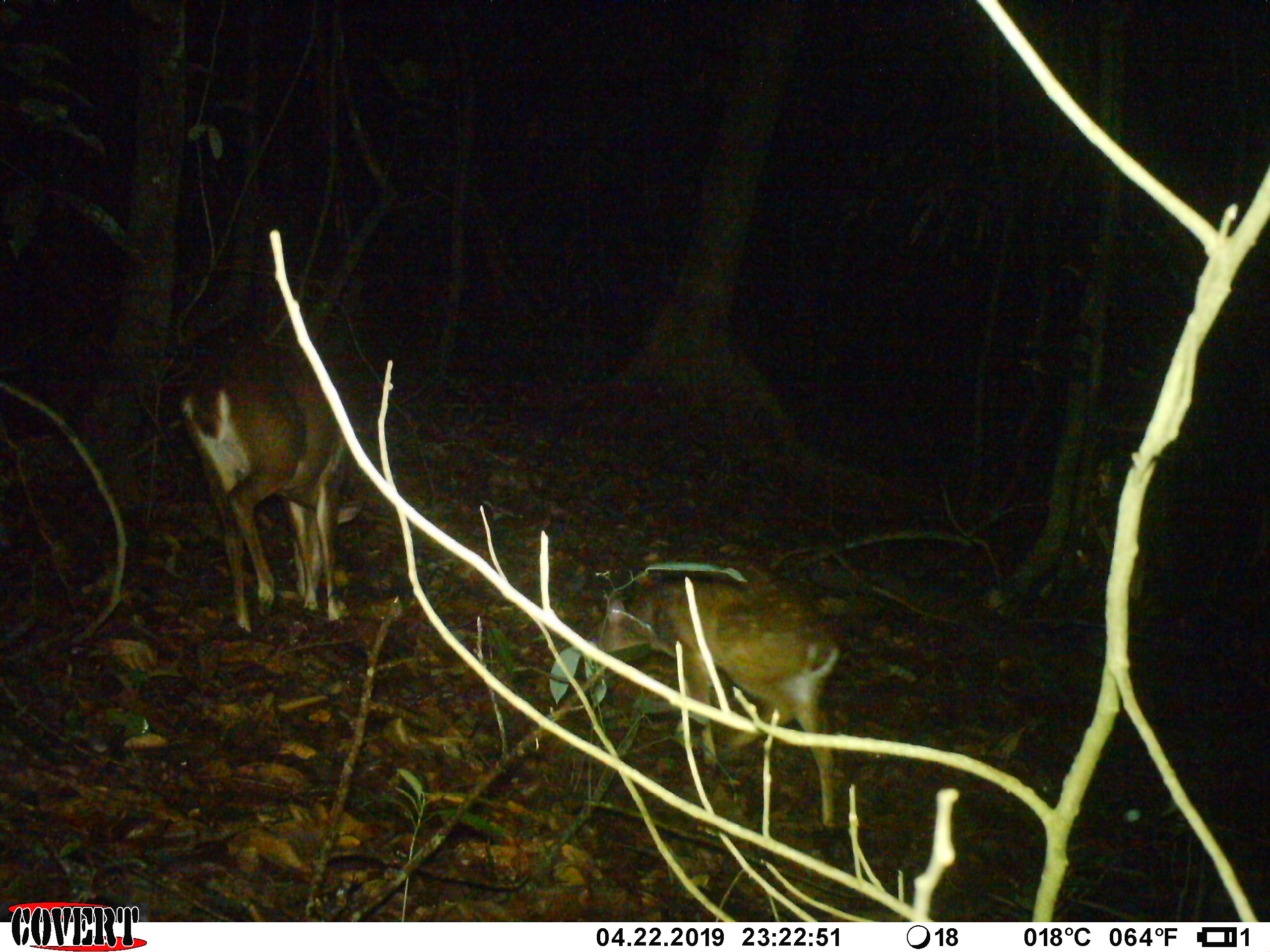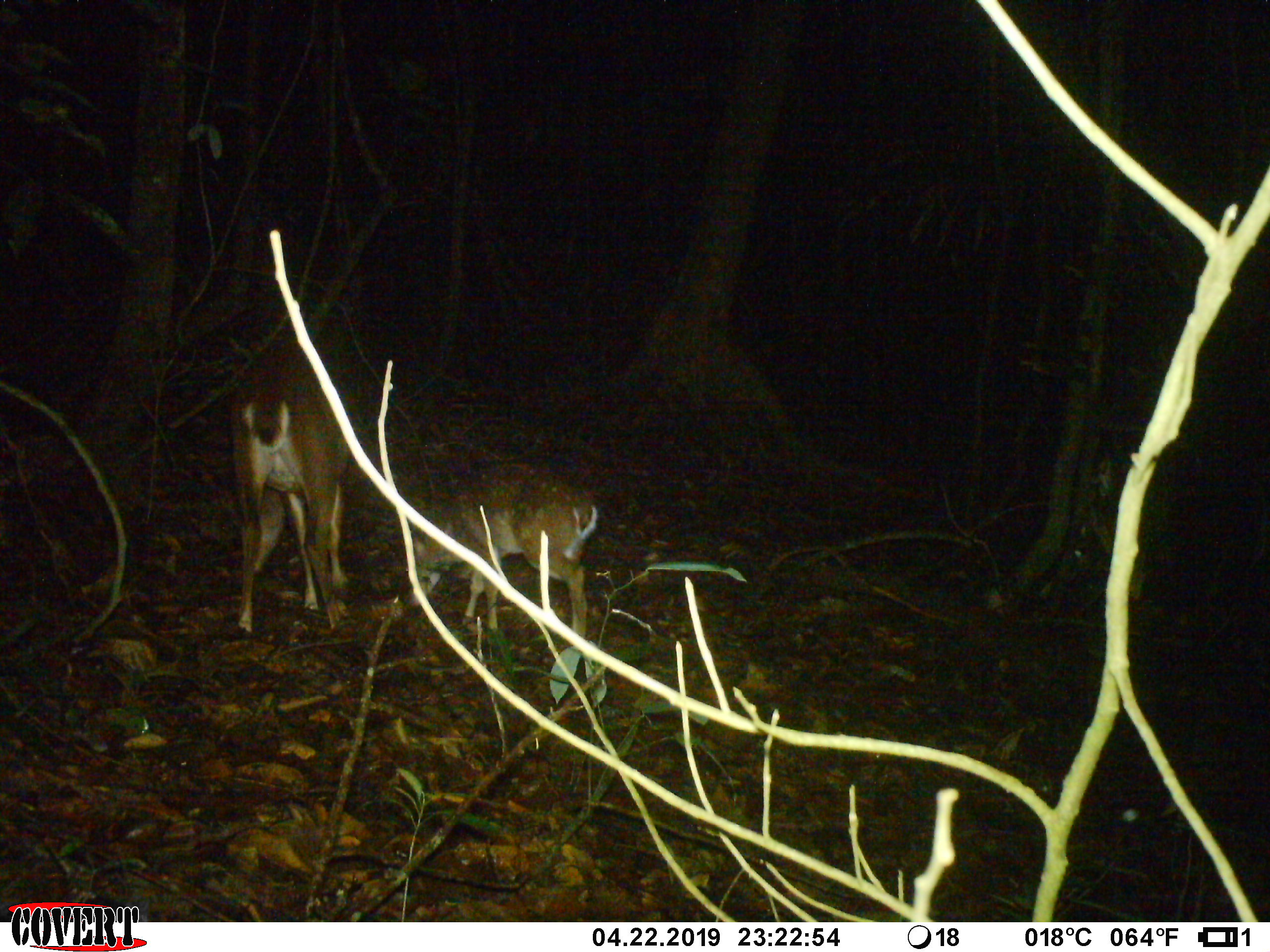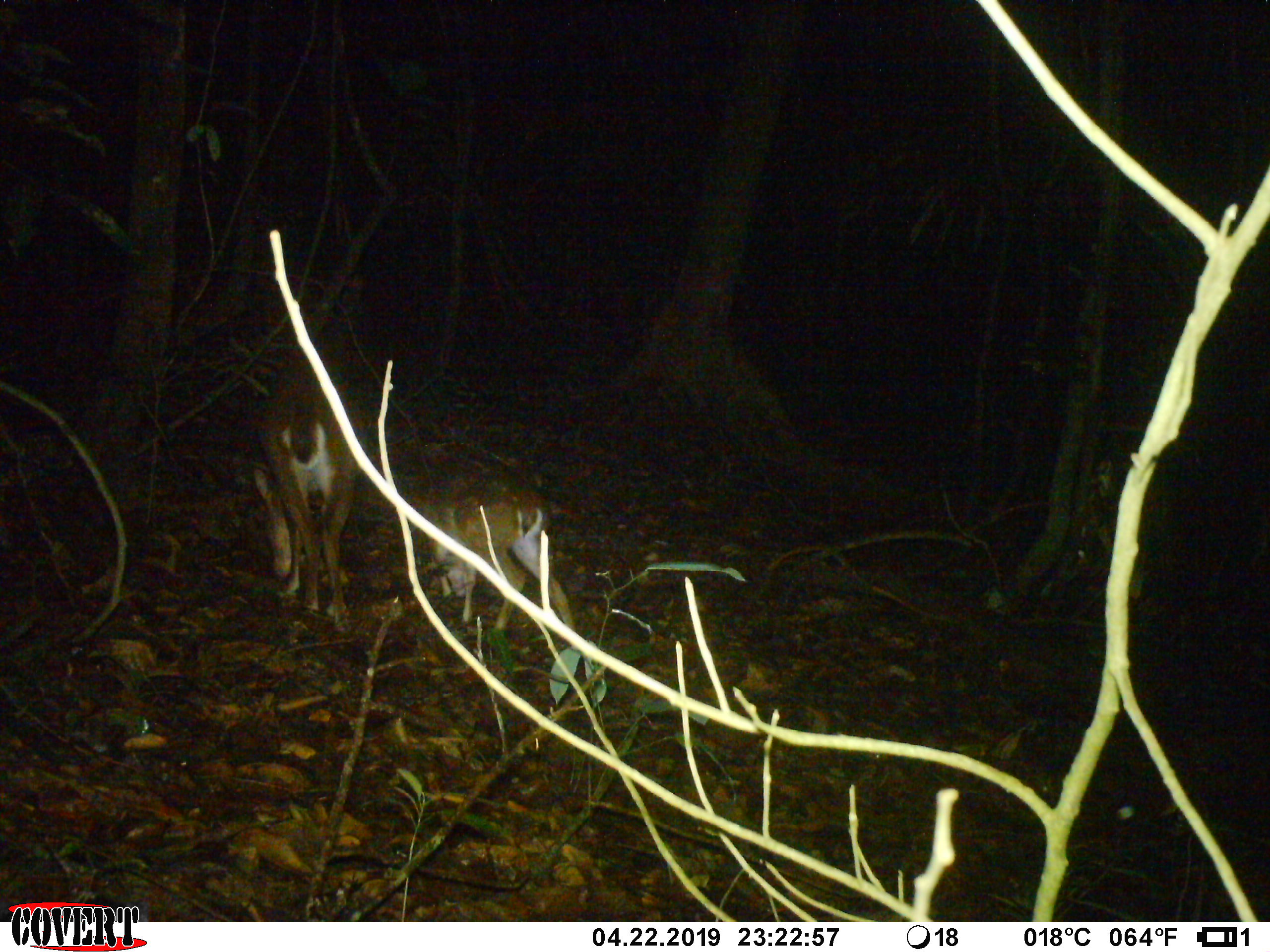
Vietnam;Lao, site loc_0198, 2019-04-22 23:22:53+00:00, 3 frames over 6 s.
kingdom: Animalia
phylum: Chordata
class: Mammalia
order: Artiodactyla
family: Cervidae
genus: Muntiacus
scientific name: Muntiacus vuquangensis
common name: large-antlered muntjac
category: large antlered muntjac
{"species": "large antlered muntjac (large-antlered muntjac) (Muntiacus vuquangensis)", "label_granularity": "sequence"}